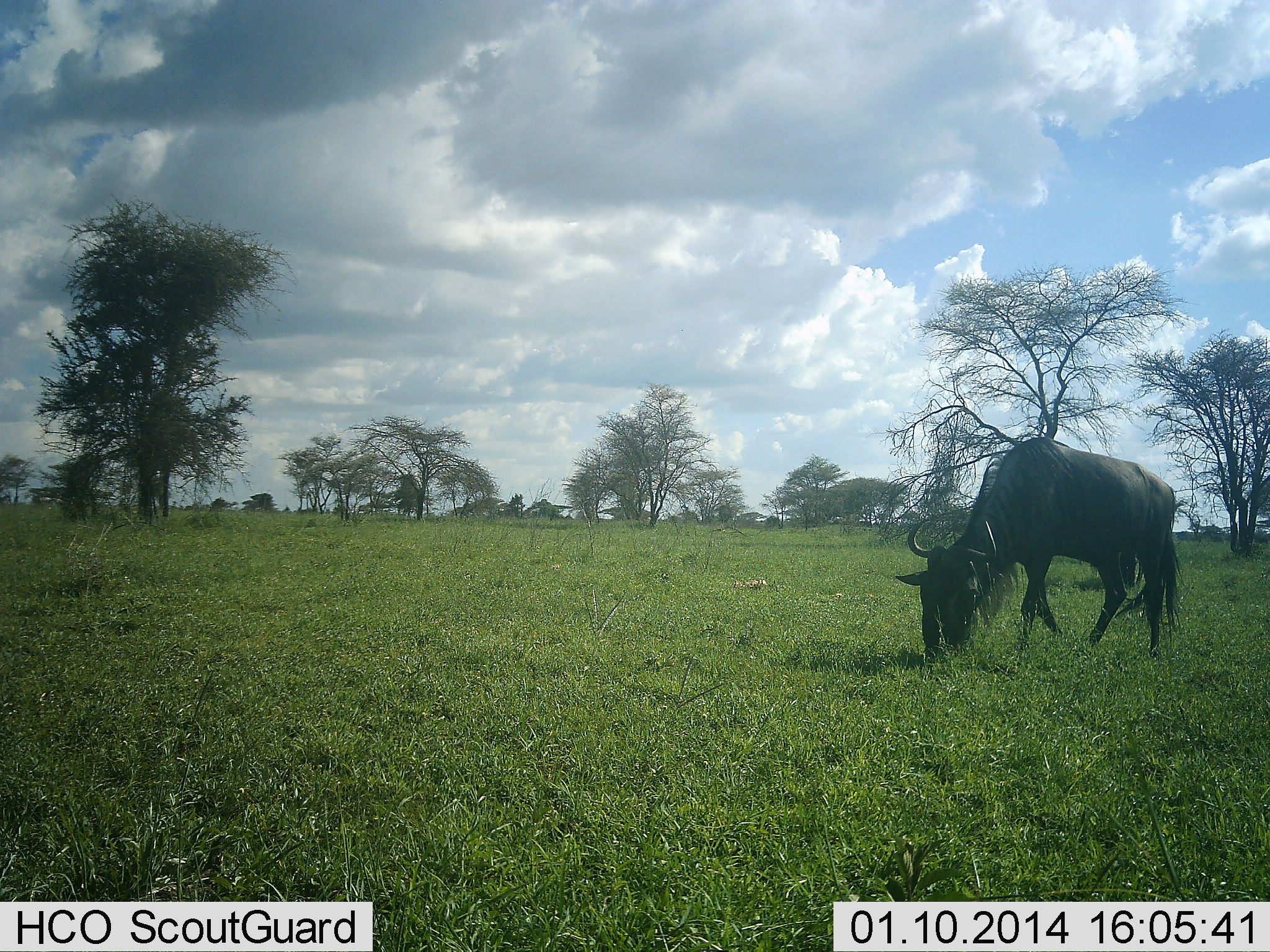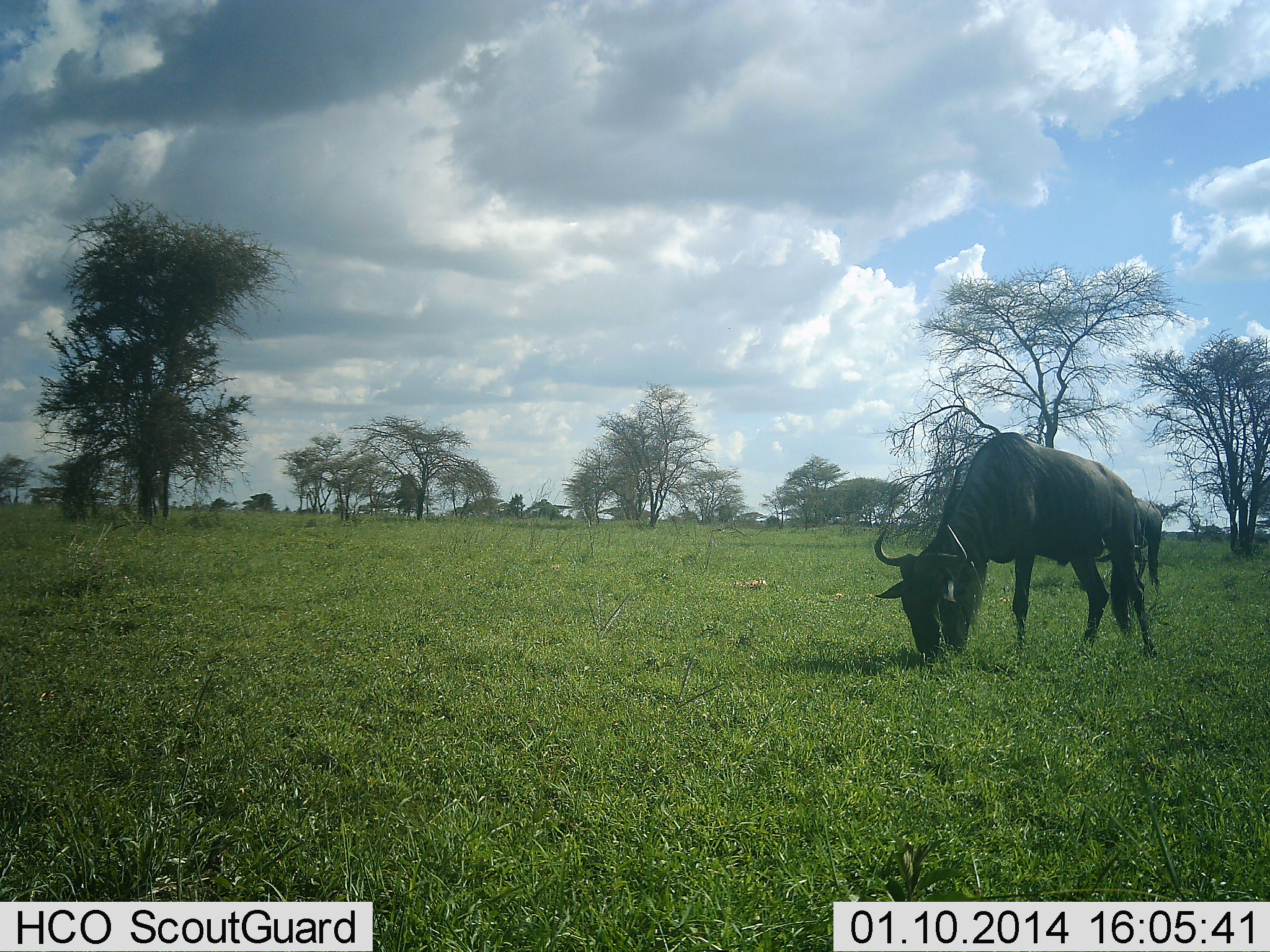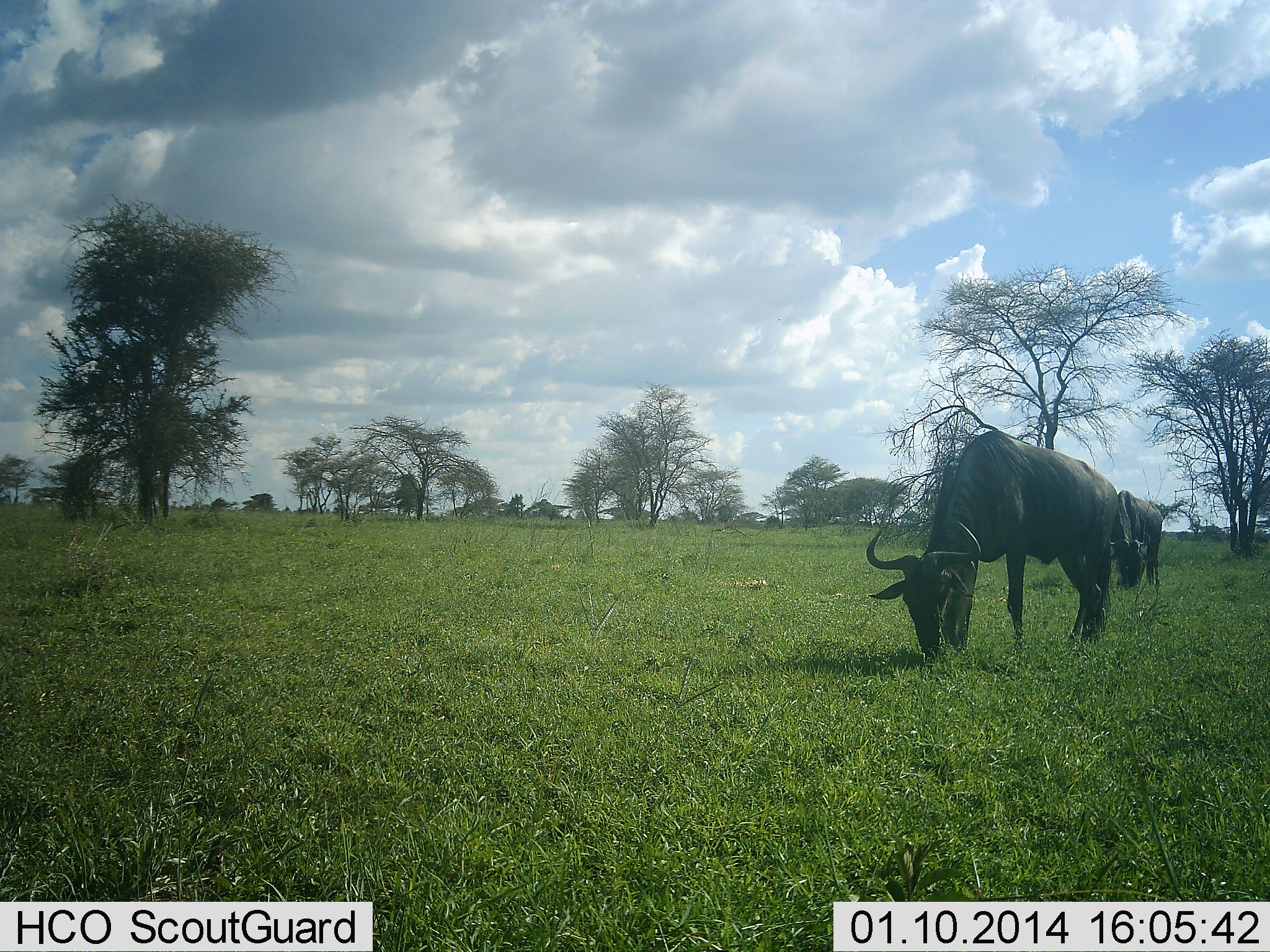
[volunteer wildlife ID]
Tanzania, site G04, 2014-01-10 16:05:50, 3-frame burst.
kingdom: Animalia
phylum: Chordata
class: Mammalia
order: Artiodactyla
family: Bovidae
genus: Connochaetes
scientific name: Connochaetes taurinus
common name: blue wildebeest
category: wildebeest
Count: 2.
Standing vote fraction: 0%.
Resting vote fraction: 0%.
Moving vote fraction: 10%.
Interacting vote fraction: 0%.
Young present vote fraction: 0%.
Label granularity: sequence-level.